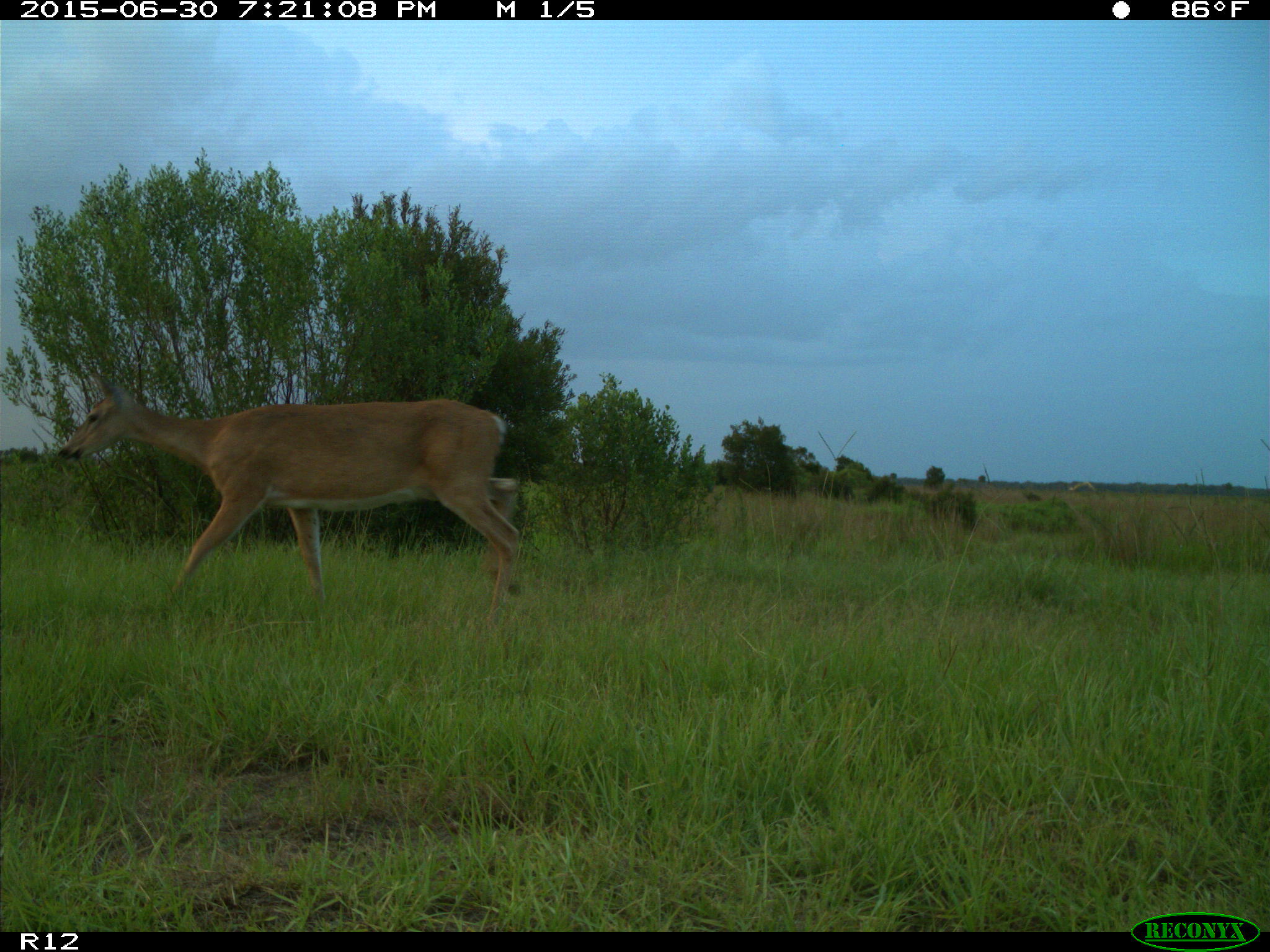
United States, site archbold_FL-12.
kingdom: Animalia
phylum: Chordata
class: Mammalia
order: Artiodactyla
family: Cervidae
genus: Odocoileus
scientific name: Odocoileus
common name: deer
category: unidentified deer